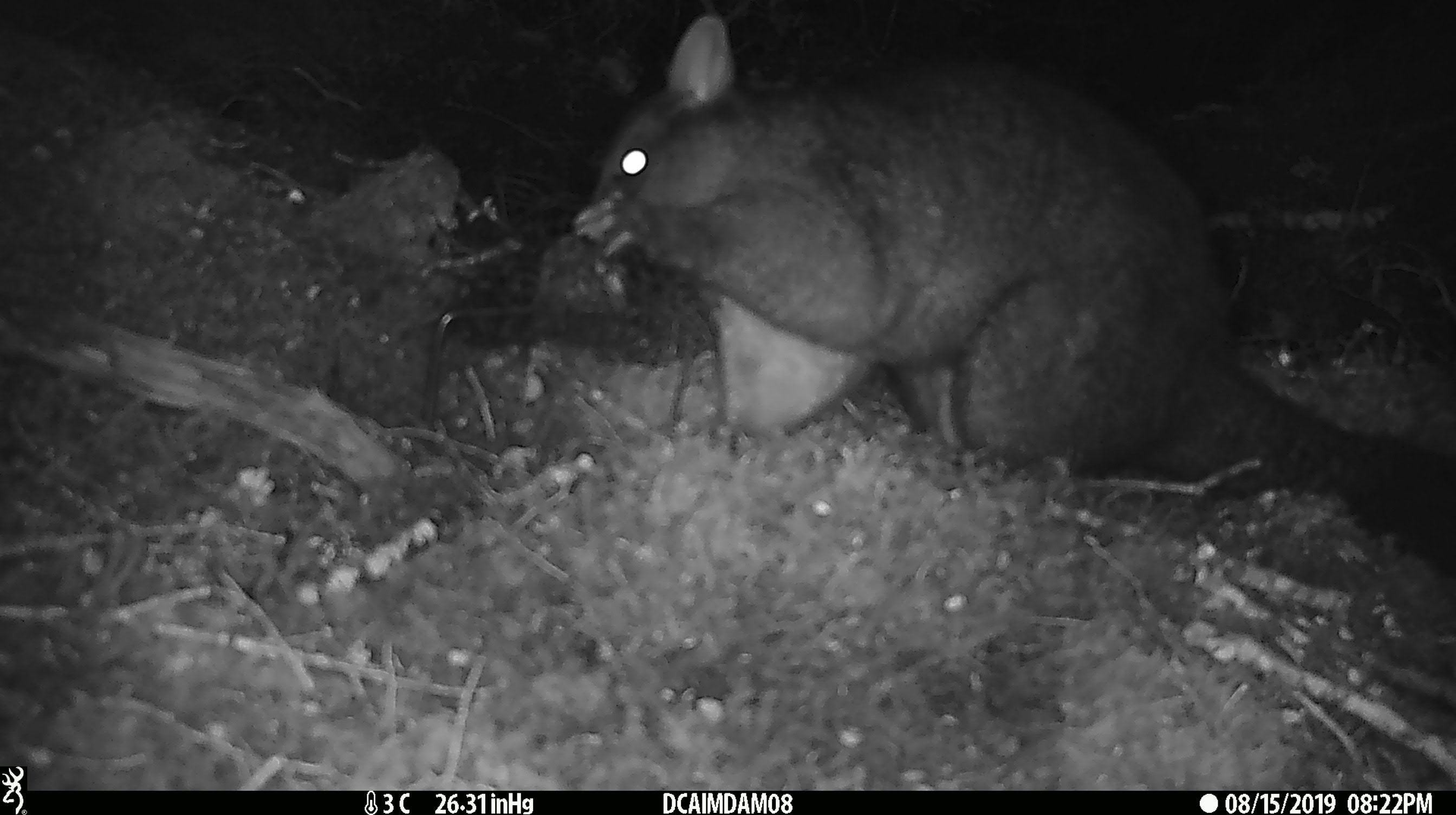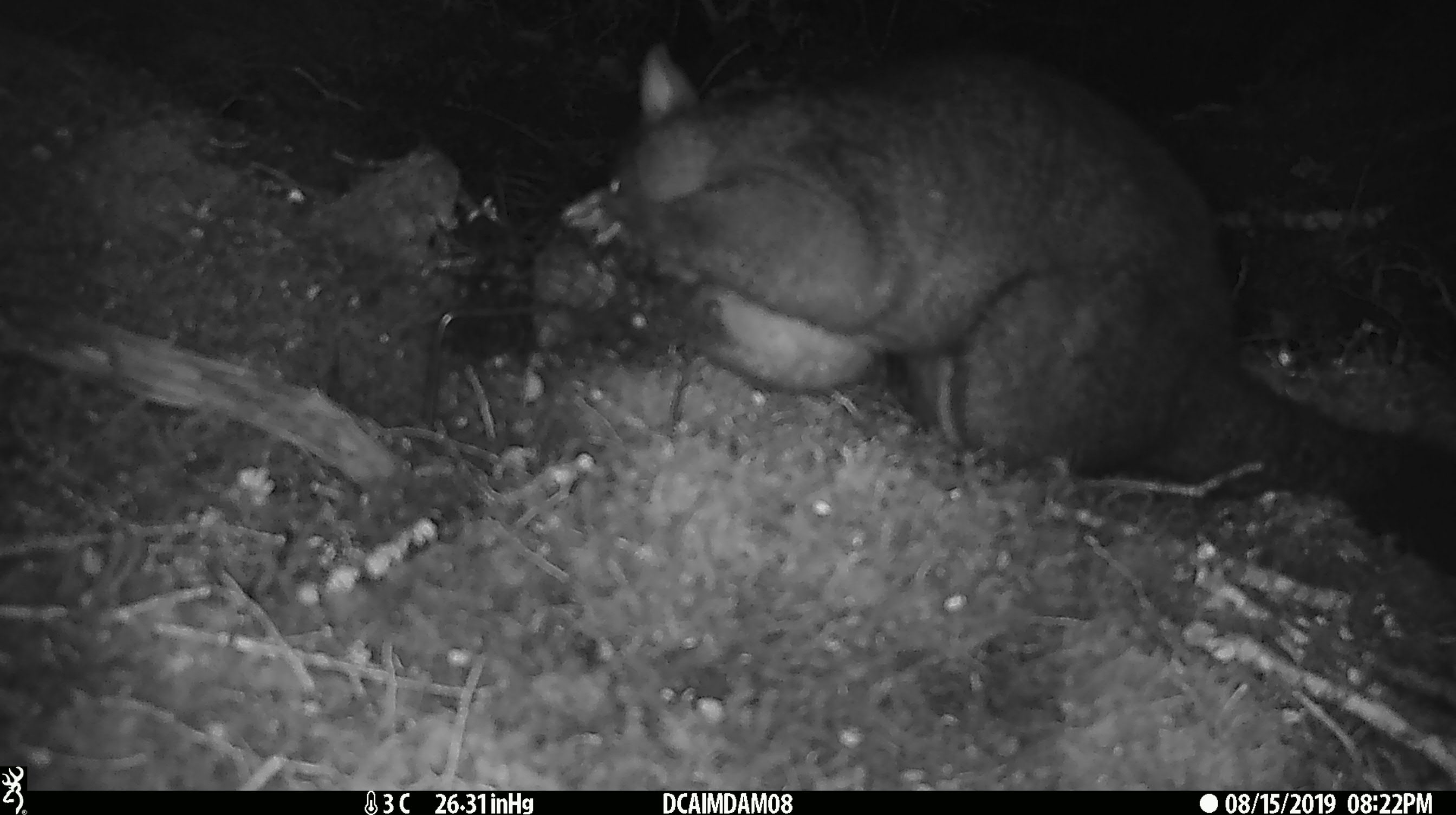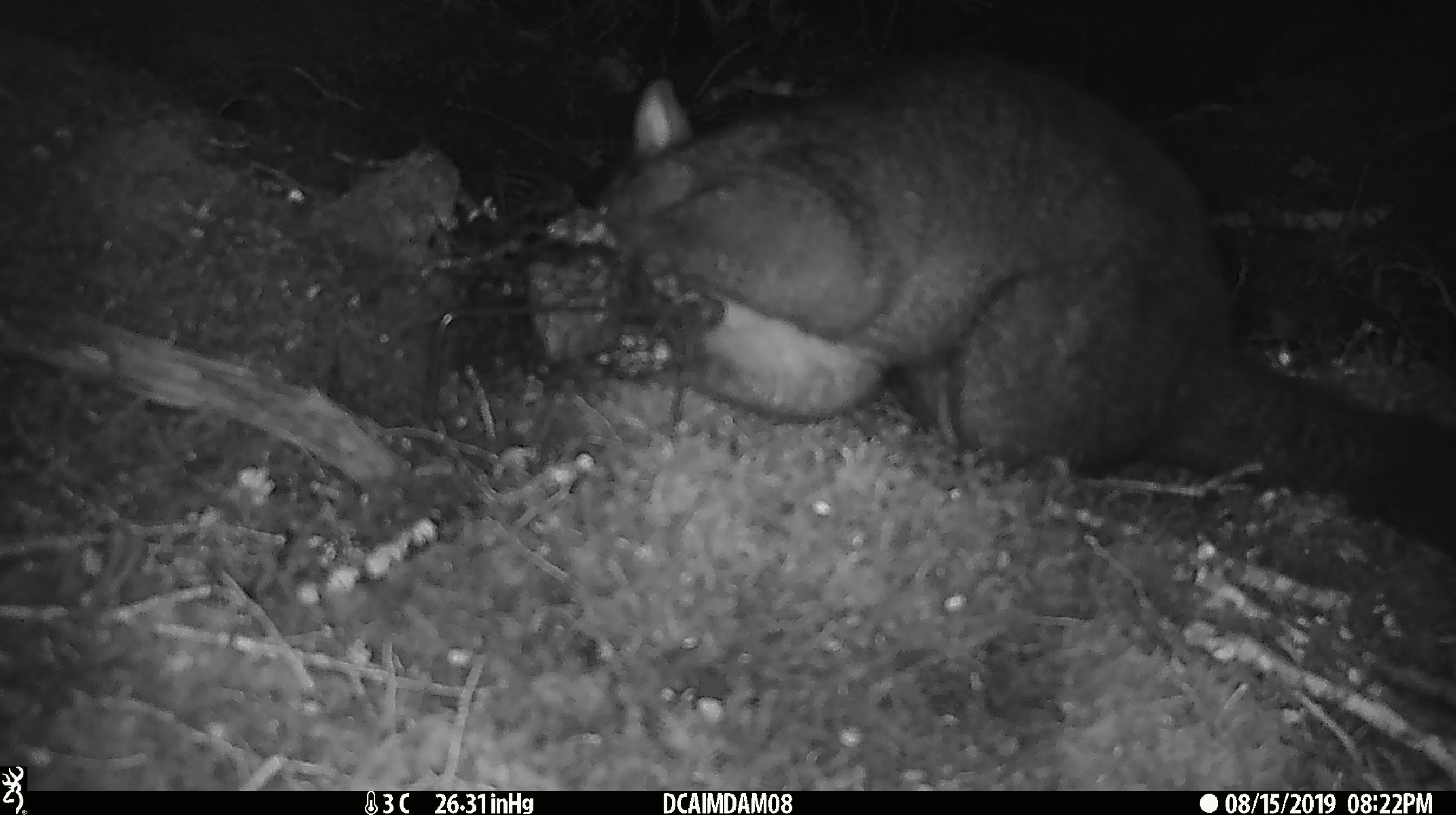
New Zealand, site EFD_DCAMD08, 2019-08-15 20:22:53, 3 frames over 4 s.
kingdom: Animalia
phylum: Chordata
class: Mammalia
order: Diprotodontia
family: Phalangeridae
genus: Trichosurus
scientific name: Trichosurus vulpecula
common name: common brushtail possum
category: possum